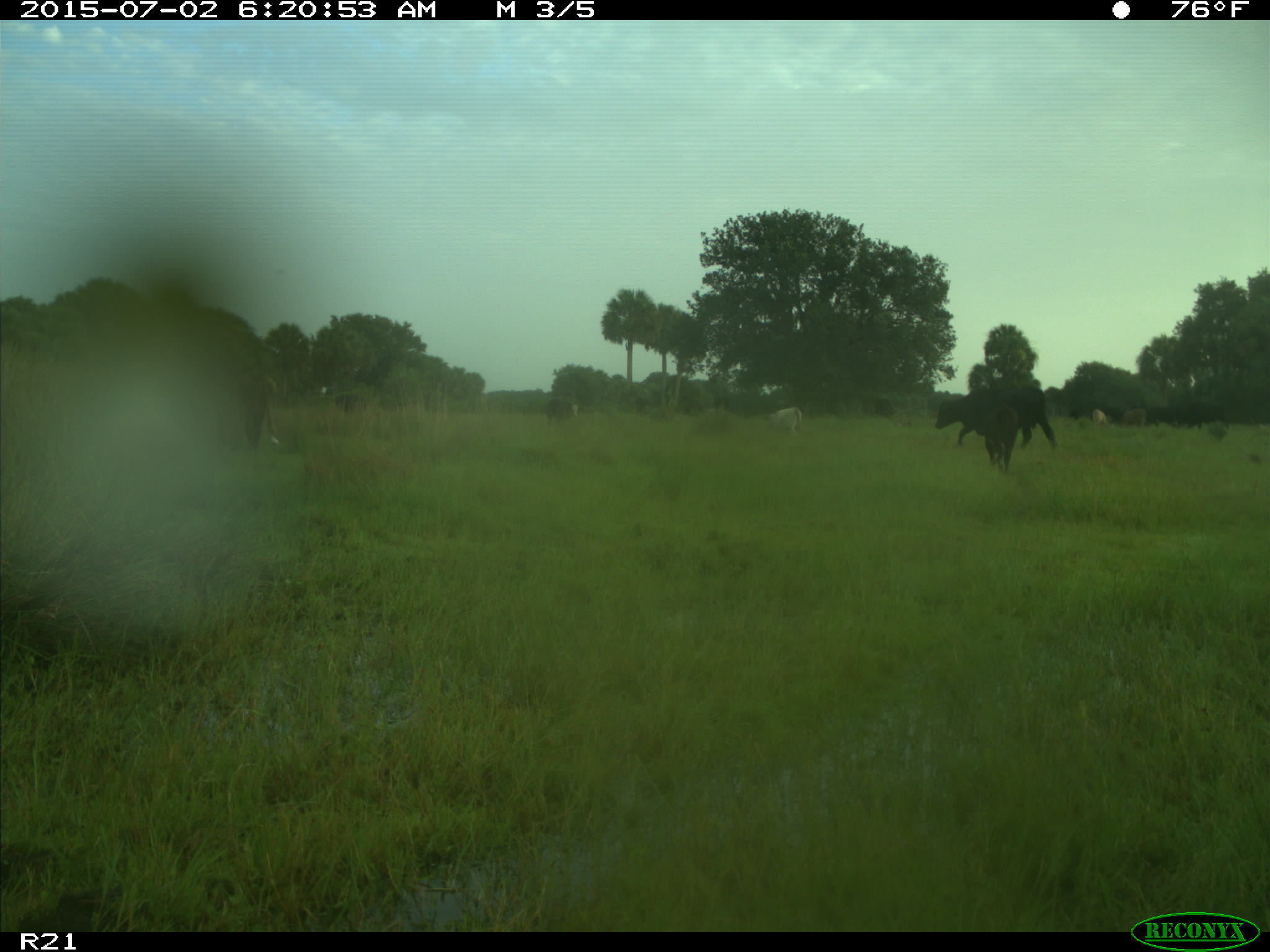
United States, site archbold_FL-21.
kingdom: Animalia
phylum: Chordata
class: Mammalia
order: Artiodactyla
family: Bovidae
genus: Bos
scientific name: Bos taurus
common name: domestic cow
Bos taurus (domestic cow).